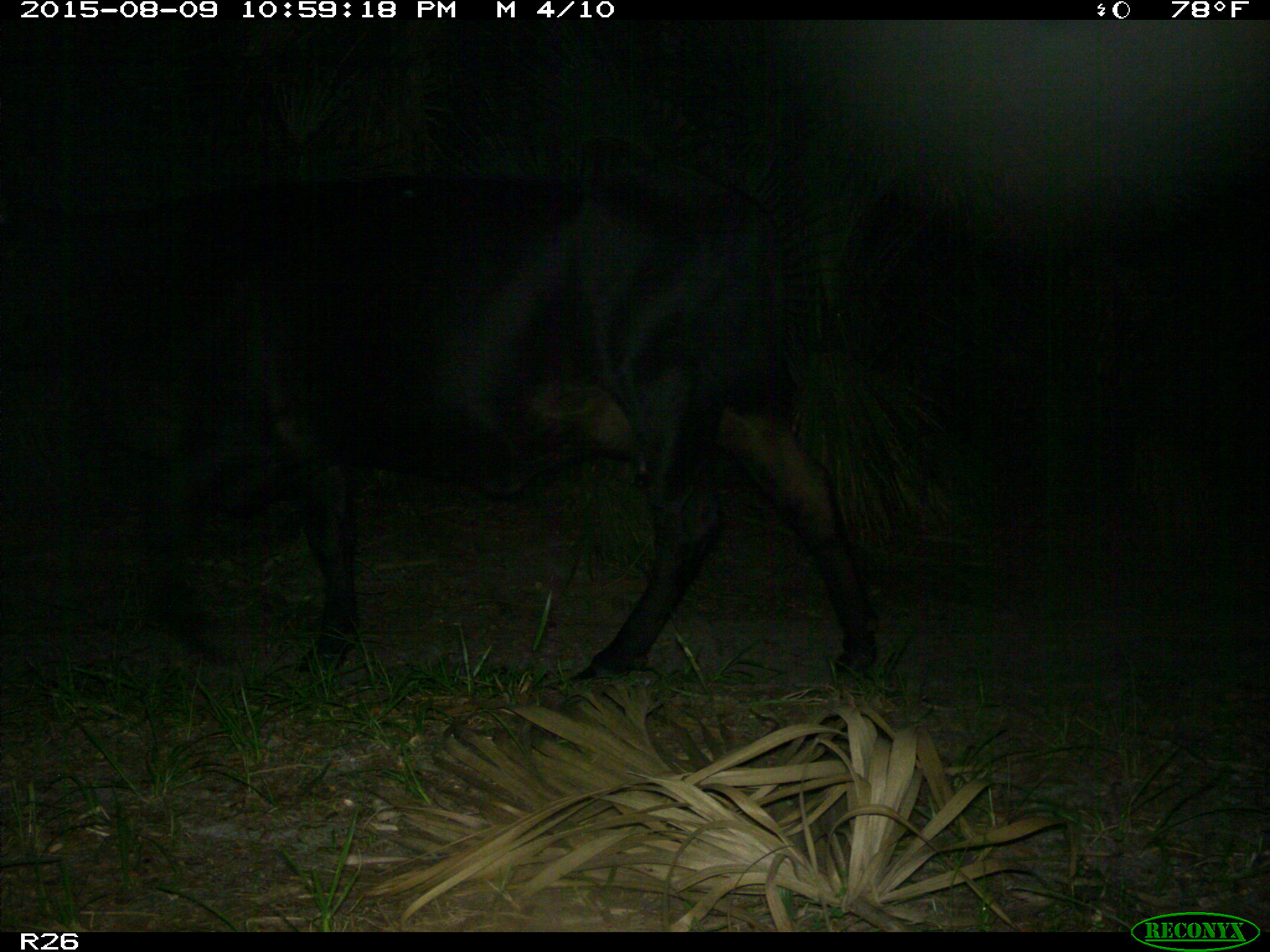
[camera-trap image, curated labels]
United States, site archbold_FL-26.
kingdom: Animalia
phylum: Chordata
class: Mammalia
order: Artiodactyla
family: Bovidae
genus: Bos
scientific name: Bos taurus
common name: domestic cow